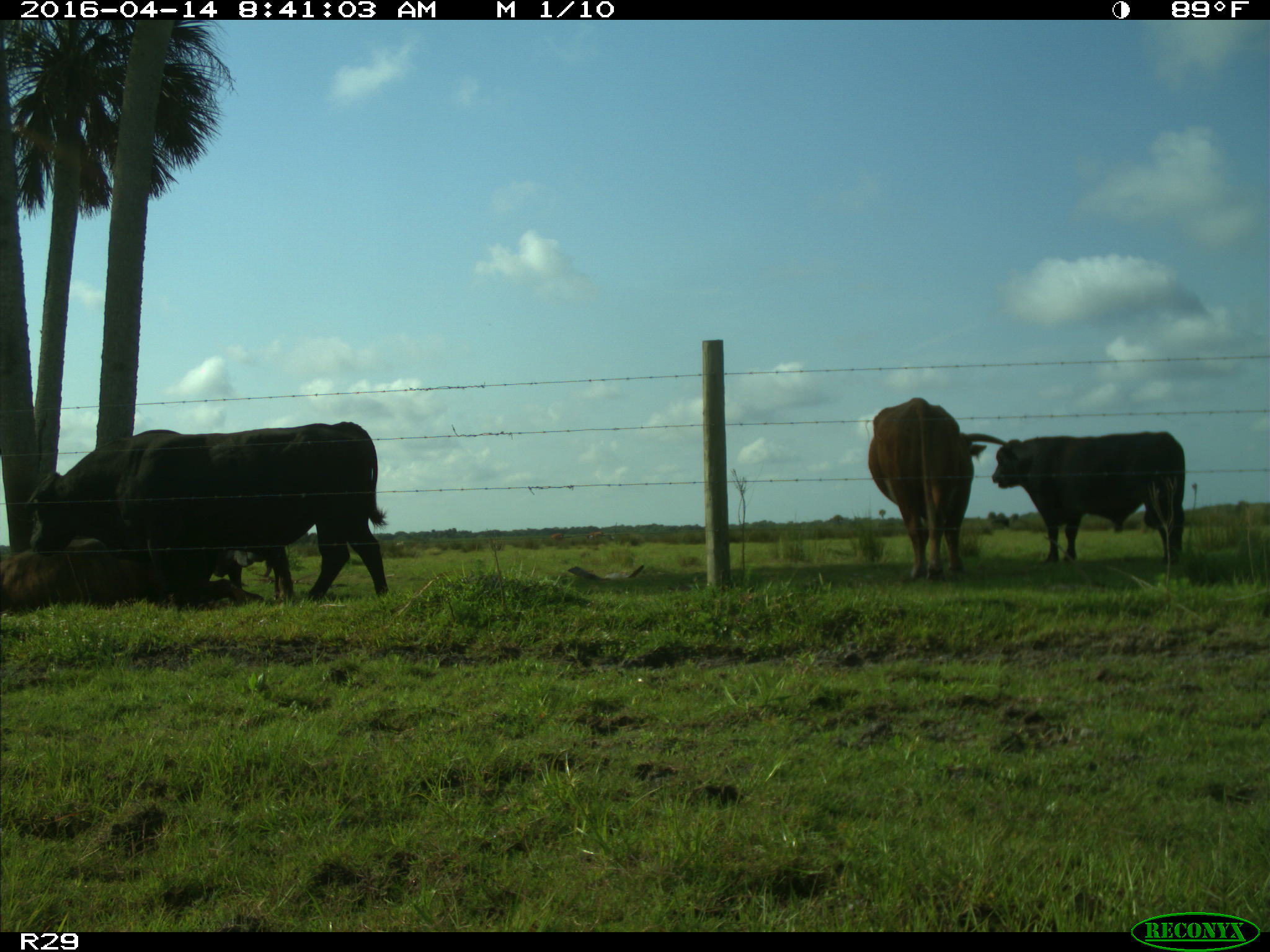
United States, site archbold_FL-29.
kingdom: Animalia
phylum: Chordata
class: Mammalia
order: Artiodactyla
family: Bovidae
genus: Bos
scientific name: Bos taurus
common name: domestic cow